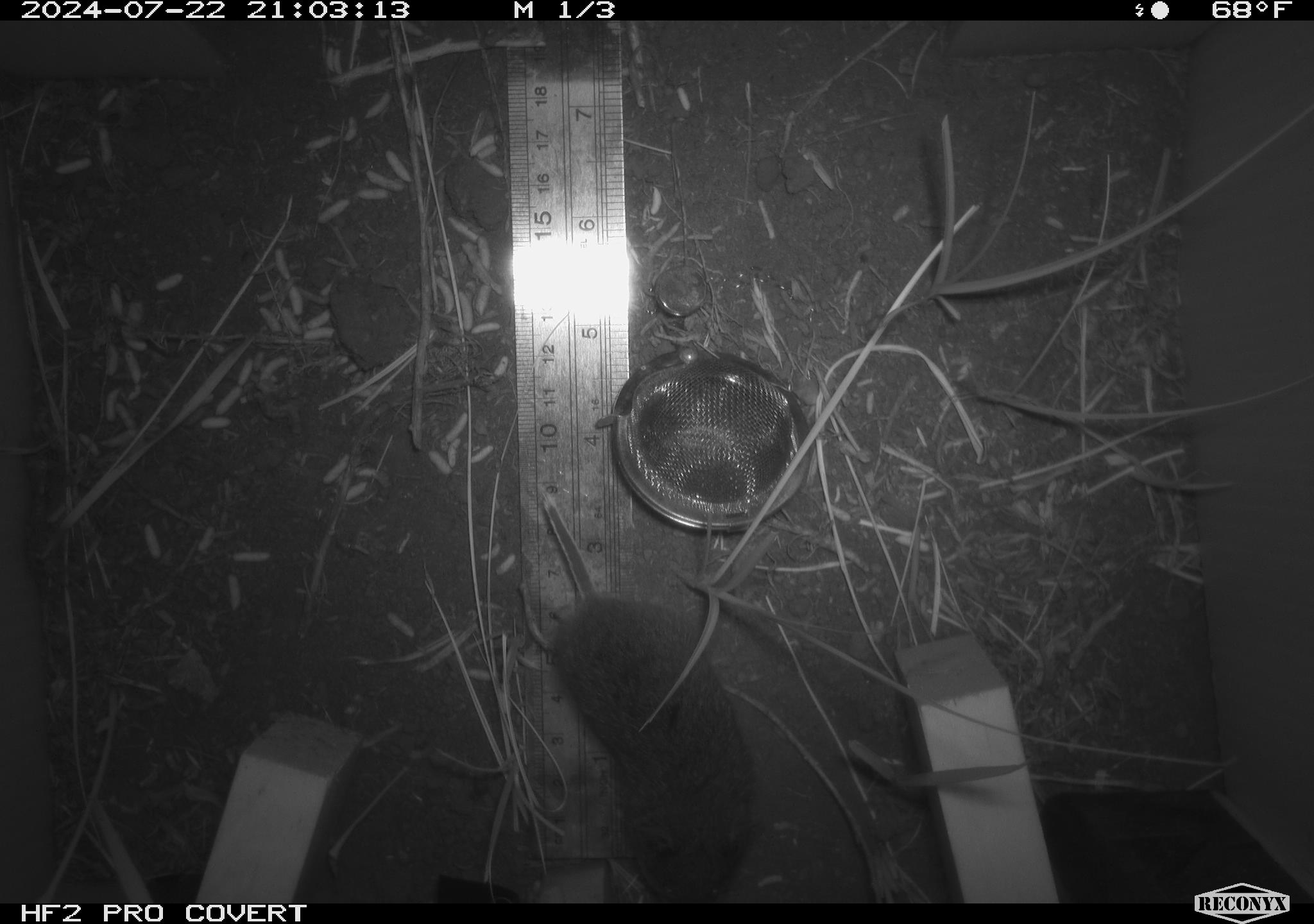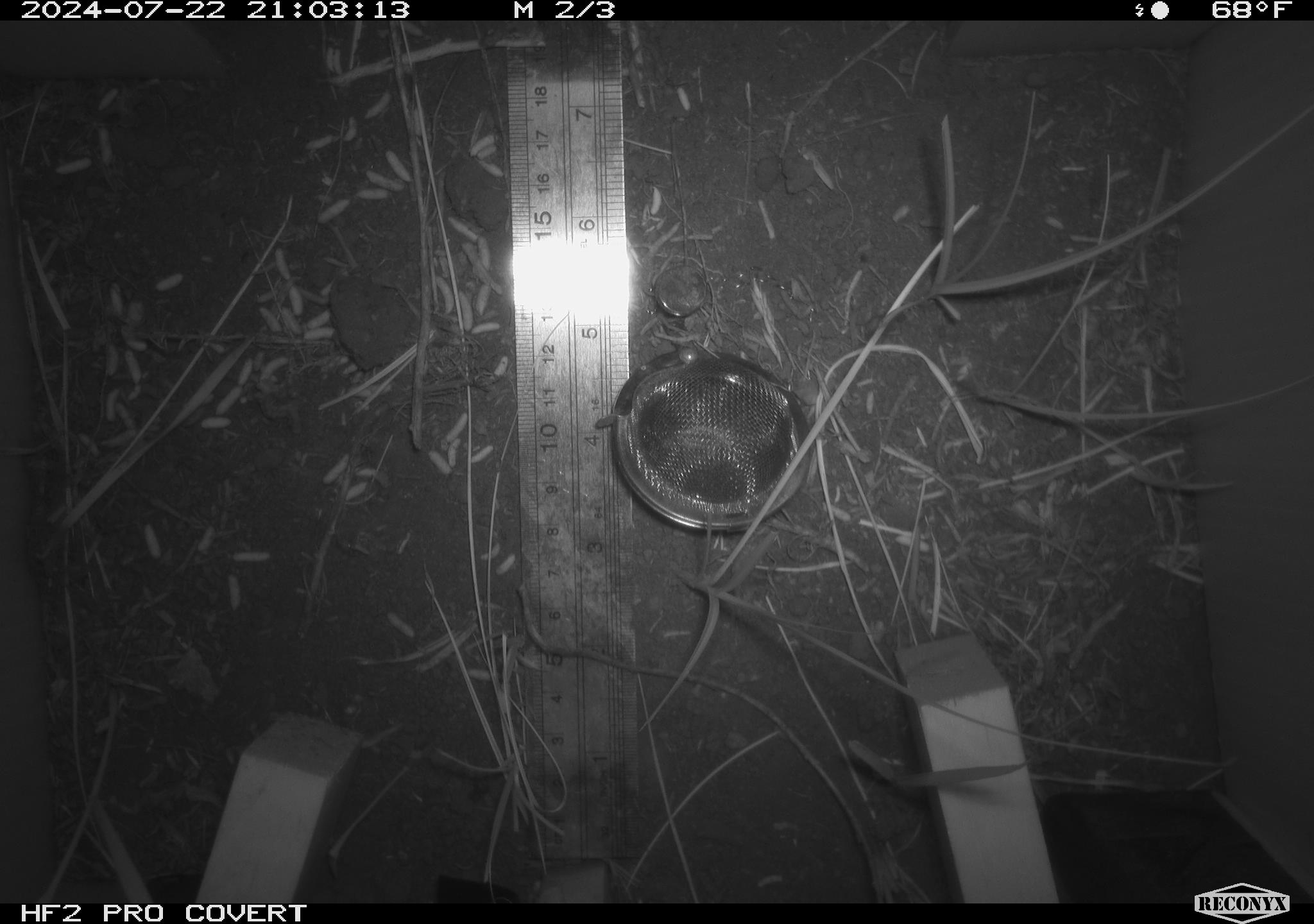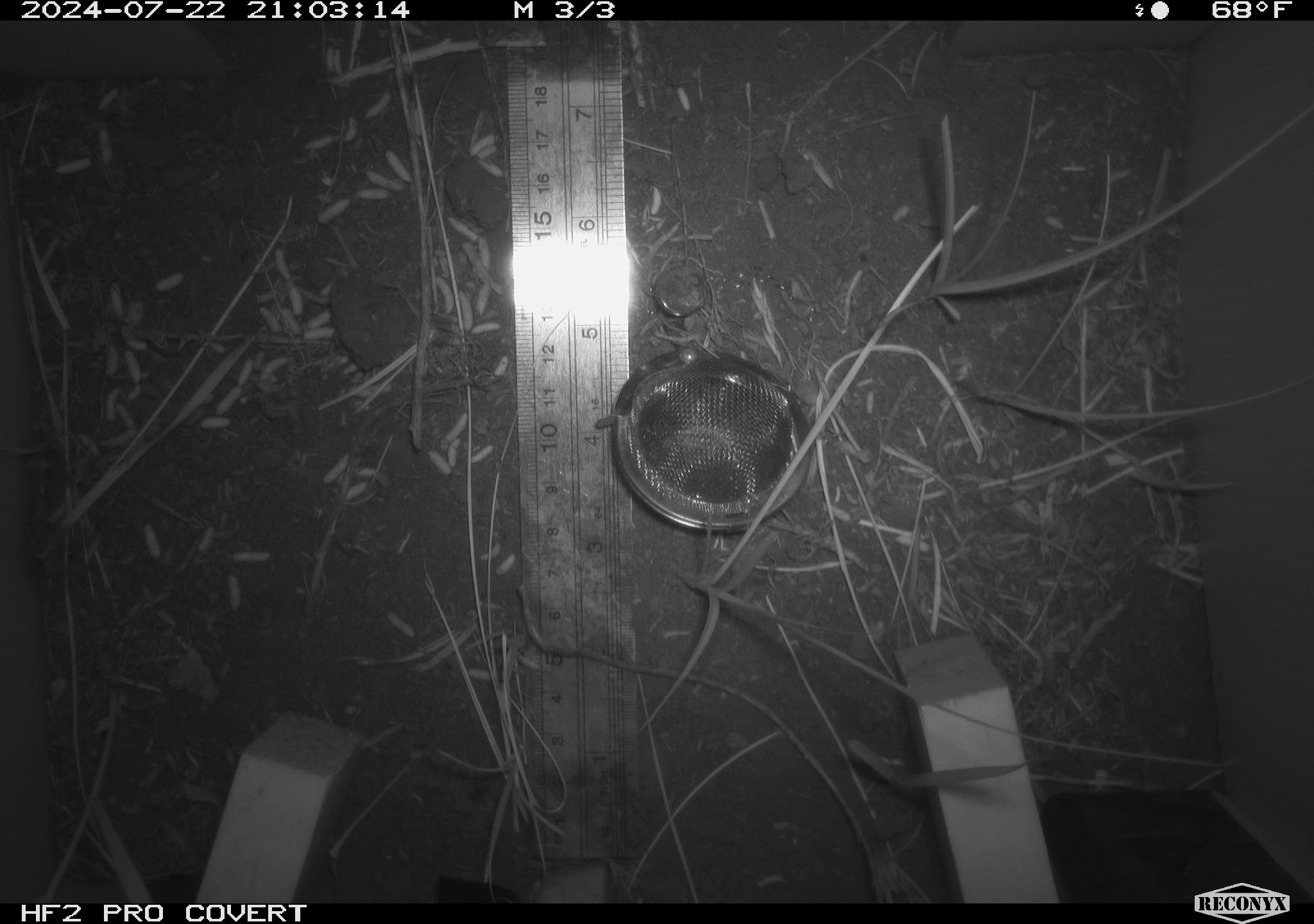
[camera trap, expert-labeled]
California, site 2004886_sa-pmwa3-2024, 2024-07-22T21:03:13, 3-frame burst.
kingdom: Animalia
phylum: Chordata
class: Mammalia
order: Rodentia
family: Cricetidae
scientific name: Arvicolinae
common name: voles, lemmings, and muskrats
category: arvicolinae subfamily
Arvicolinae subfamily (voles, lemmings, and muskrats) (Arvicolinae).